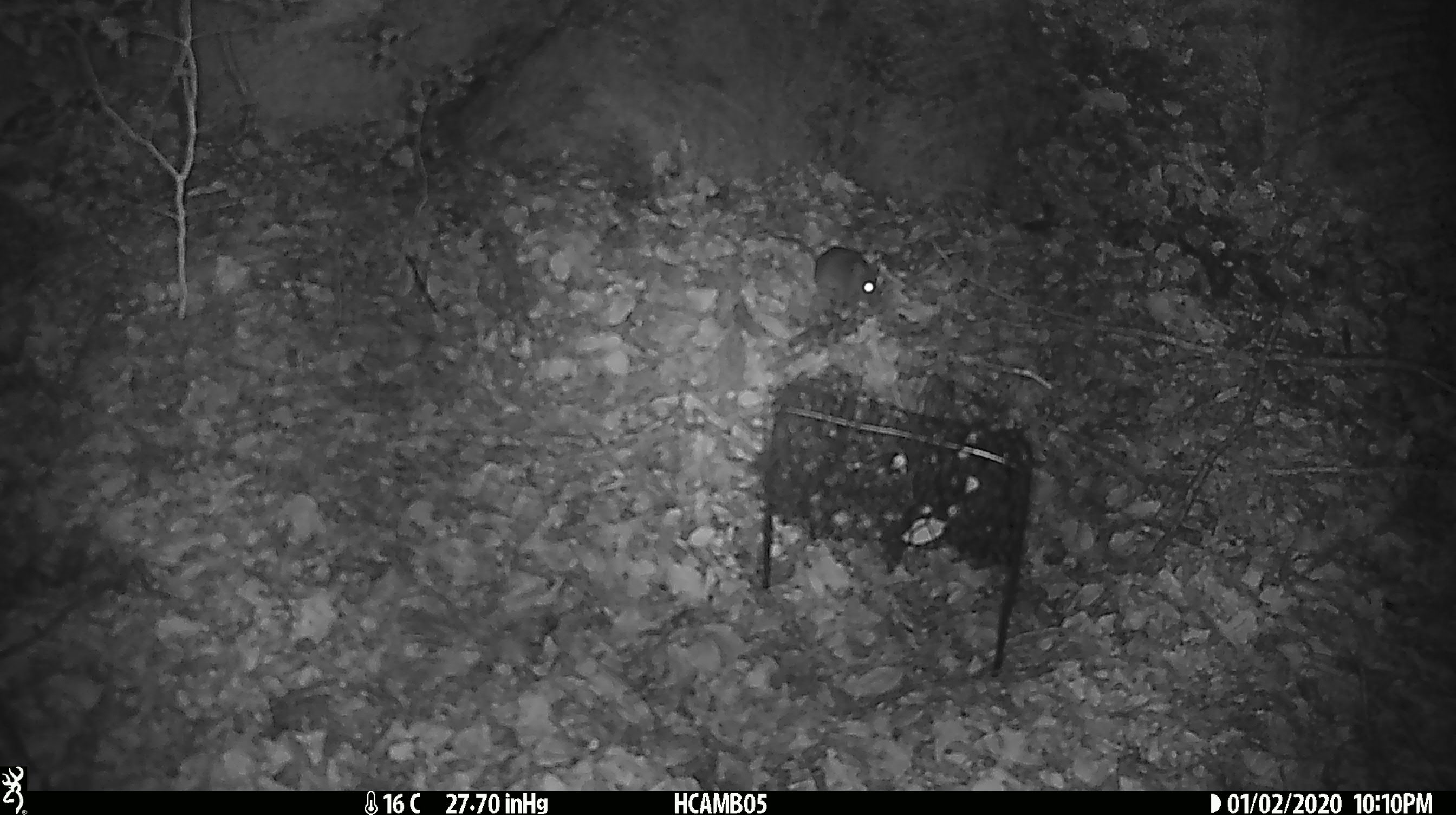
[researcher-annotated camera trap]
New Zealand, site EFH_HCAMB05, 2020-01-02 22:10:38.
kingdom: Animalia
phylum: Chordata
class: Mammalia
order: Rodentia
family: Muridae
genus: Mus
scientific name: Mus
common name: mouse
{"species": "mouse (Mus)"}